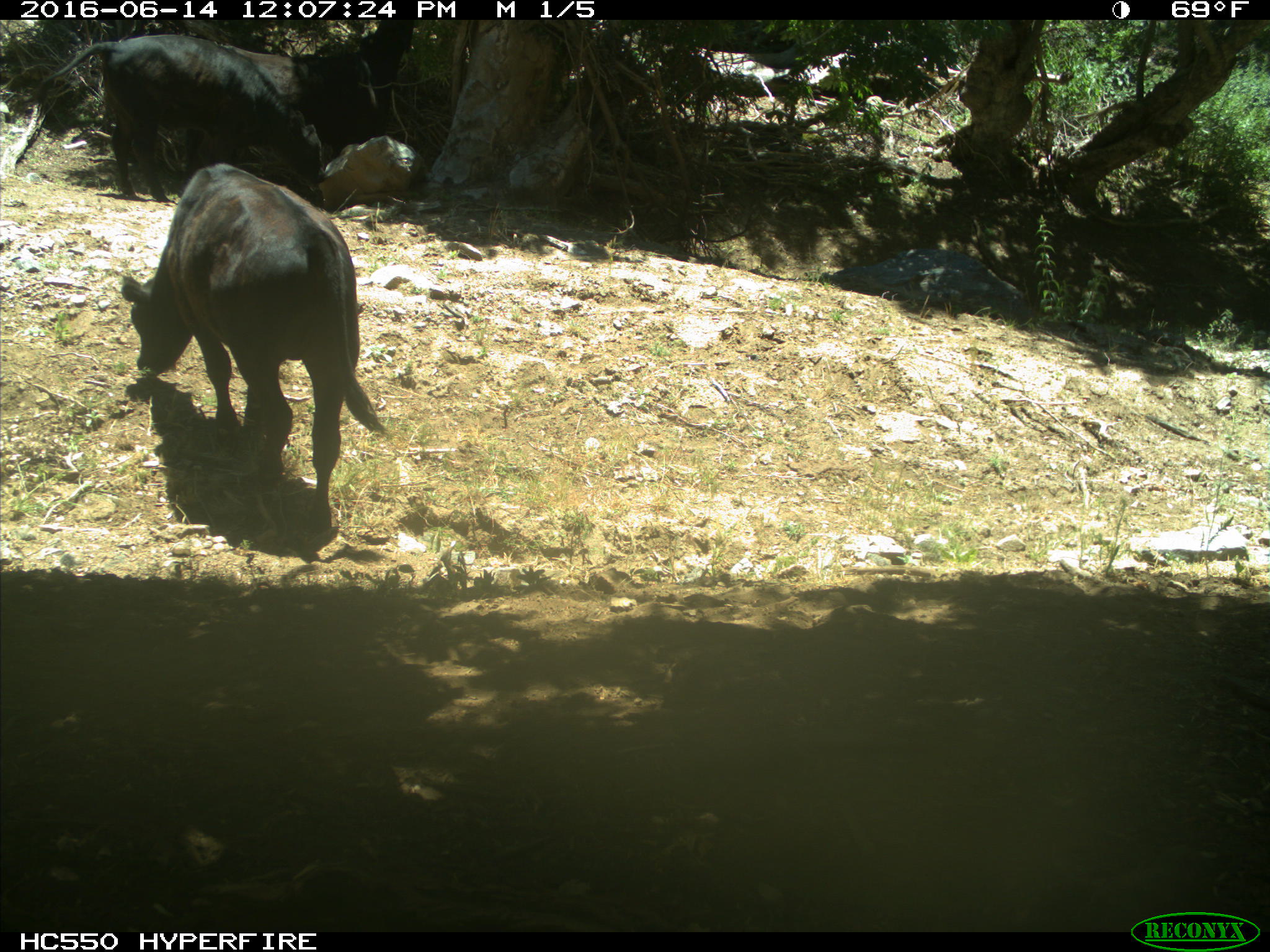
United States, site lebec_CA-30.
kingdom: Animalia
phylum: Chordata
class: Mammalia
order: Artiodactyla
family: Bovidae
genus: Bos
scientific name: Bos taurus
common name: domestic cow